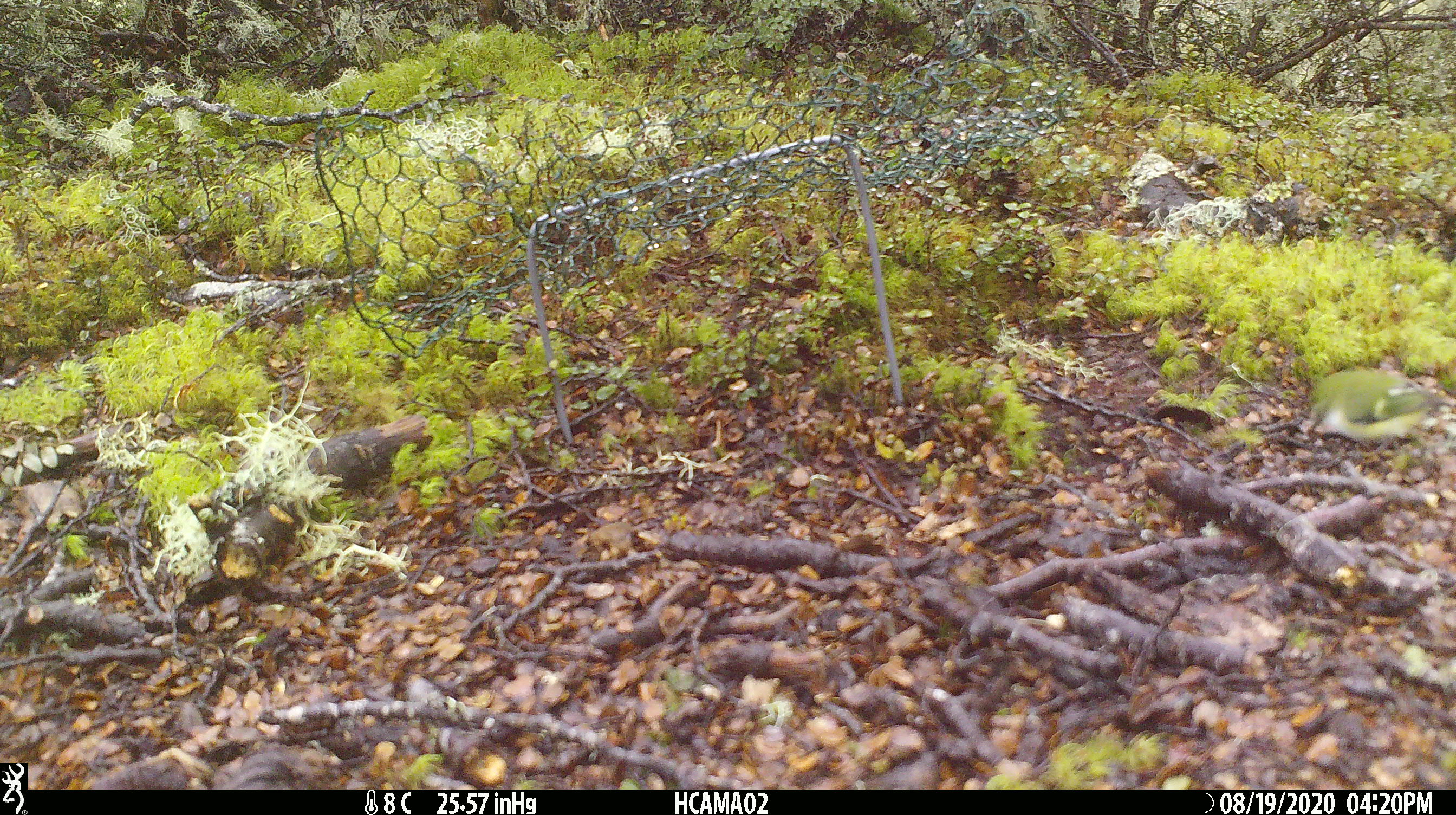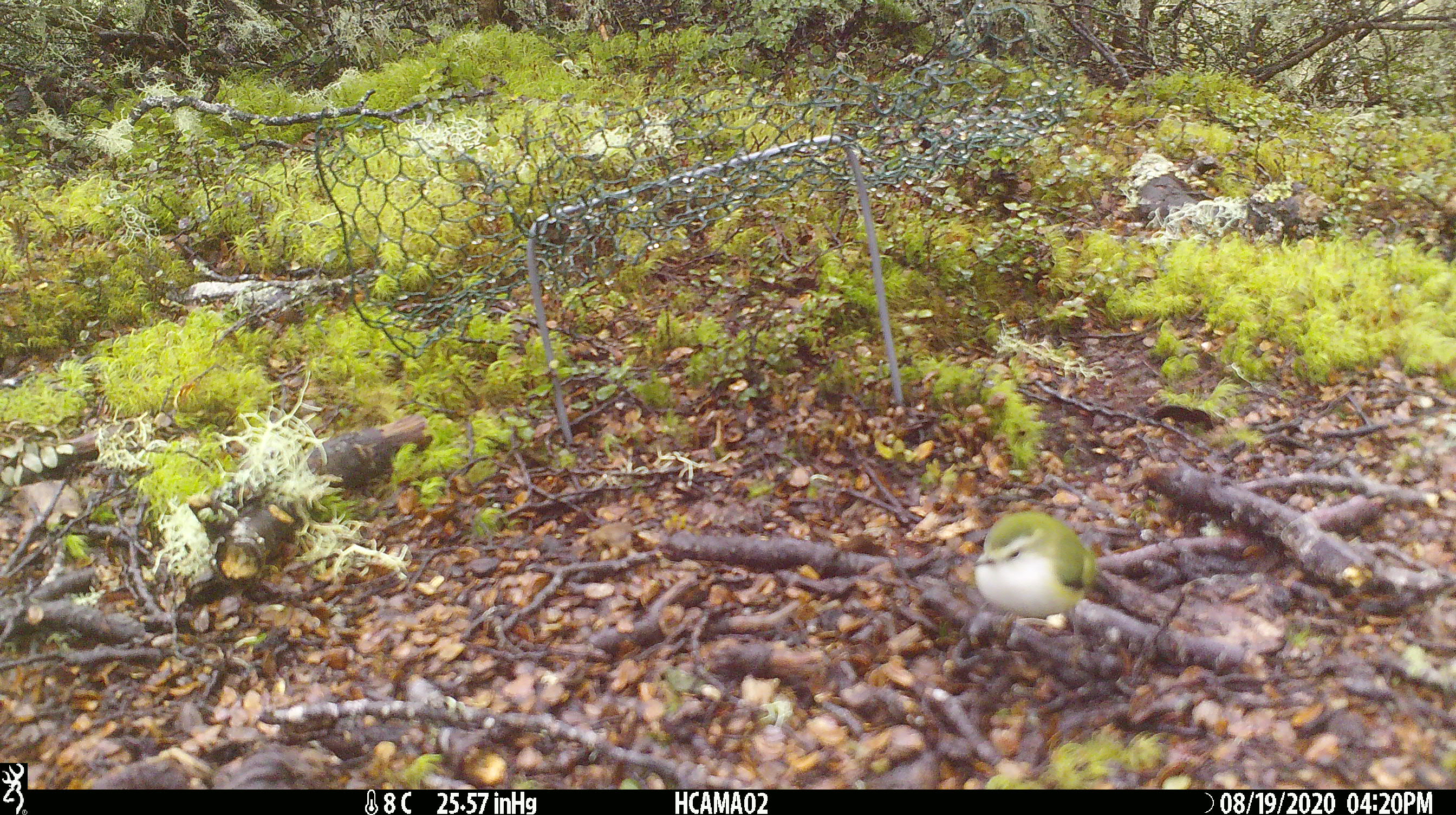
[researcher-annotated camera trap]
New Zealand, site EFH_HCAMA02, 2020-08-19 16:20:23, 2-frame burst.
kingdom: Animalia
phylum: Chordata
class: Aves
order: Passeriformes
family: Acanthisittidae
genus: Acanthisitta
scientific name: Acanthisitta chloris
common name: rifleman